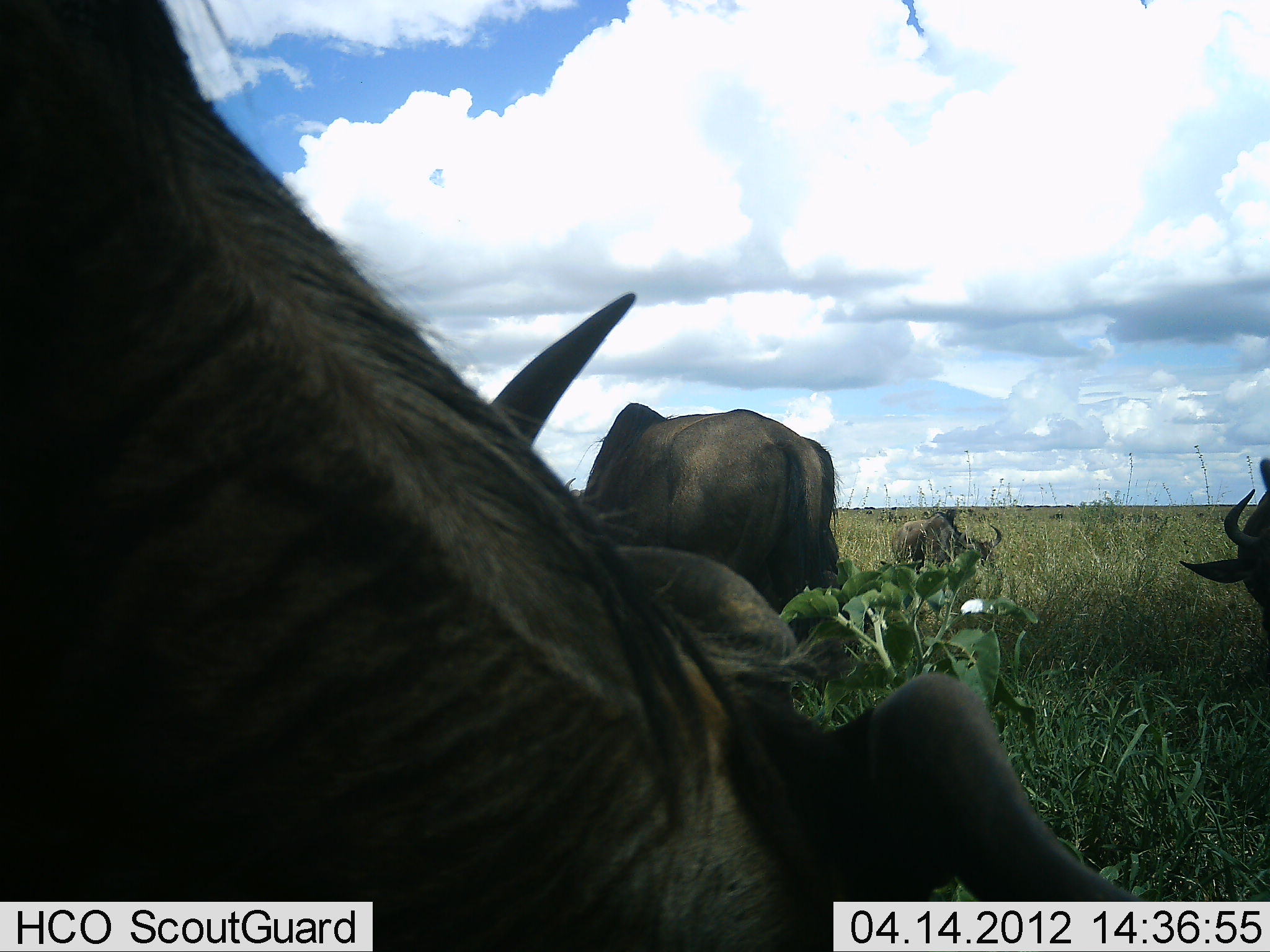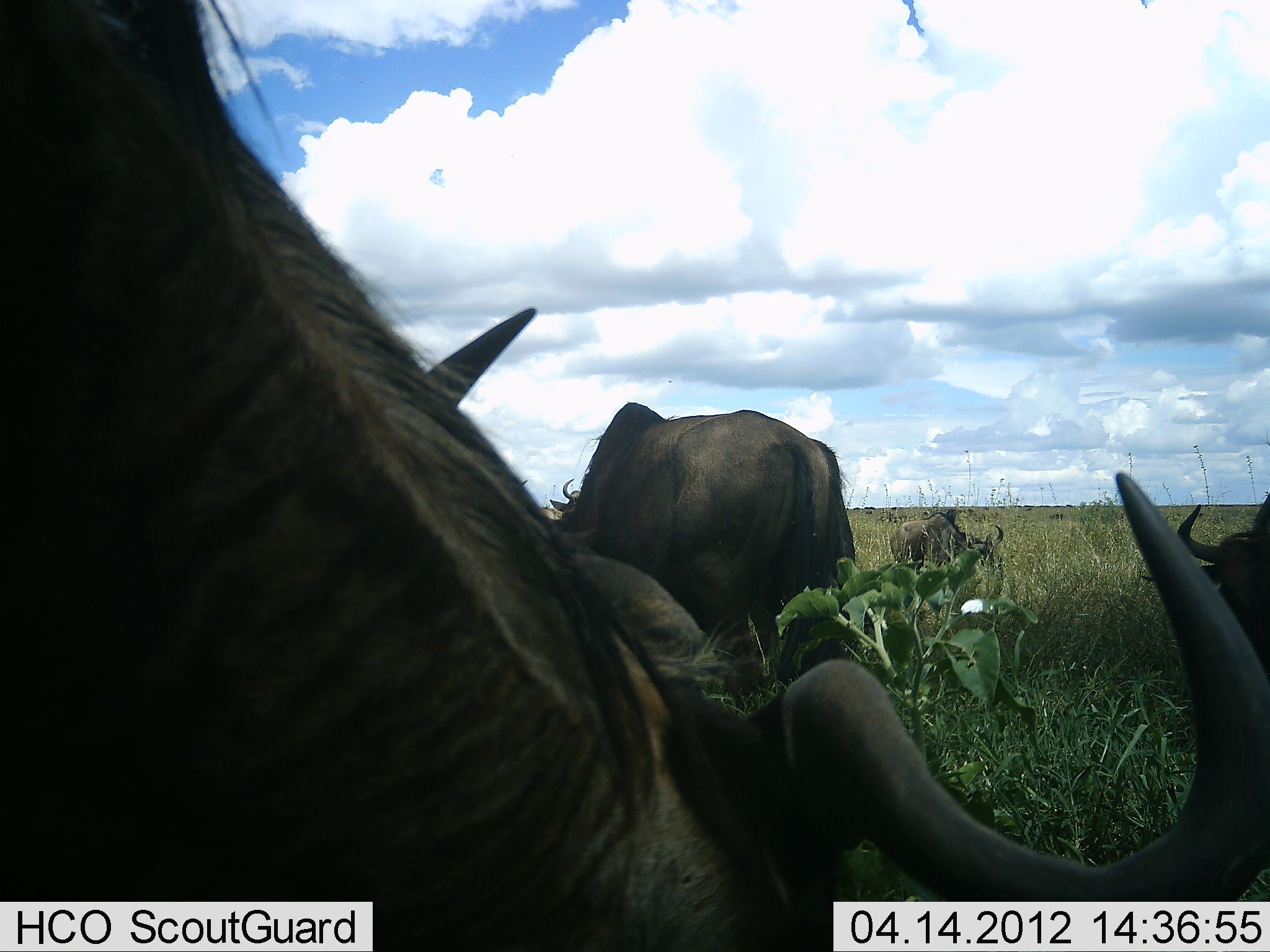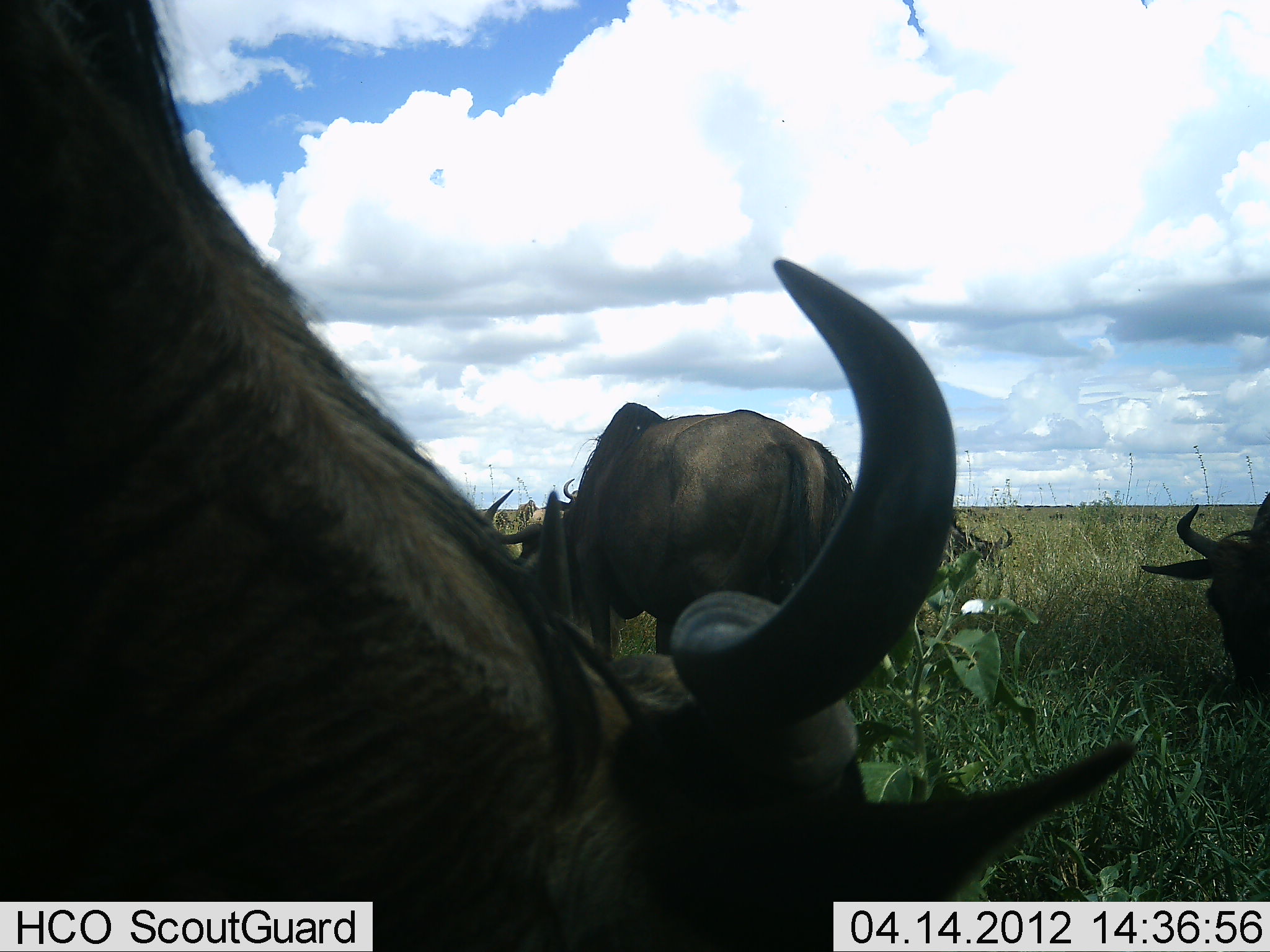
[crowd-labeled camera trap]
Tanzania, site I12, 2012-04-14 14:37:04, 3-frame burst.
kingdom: Animalia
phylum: Chordata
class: Mammalia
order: Artiodactyla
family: Bovidae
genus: Connochaetes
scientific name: Connochaetes taurinus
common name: blue wildebeest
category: wildebeest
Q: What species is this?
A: Wildebeest (blue wildebeest) (Connochaetes taurinus).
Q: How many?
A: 4.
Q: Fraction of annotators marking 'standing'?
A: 12%.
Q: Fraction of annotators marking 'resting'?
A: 0%.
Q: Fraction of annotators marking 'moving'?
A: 0%.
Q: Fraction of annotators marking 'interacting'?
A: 0%.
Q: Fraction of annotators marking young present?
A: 0%.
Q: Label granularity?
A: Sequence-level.